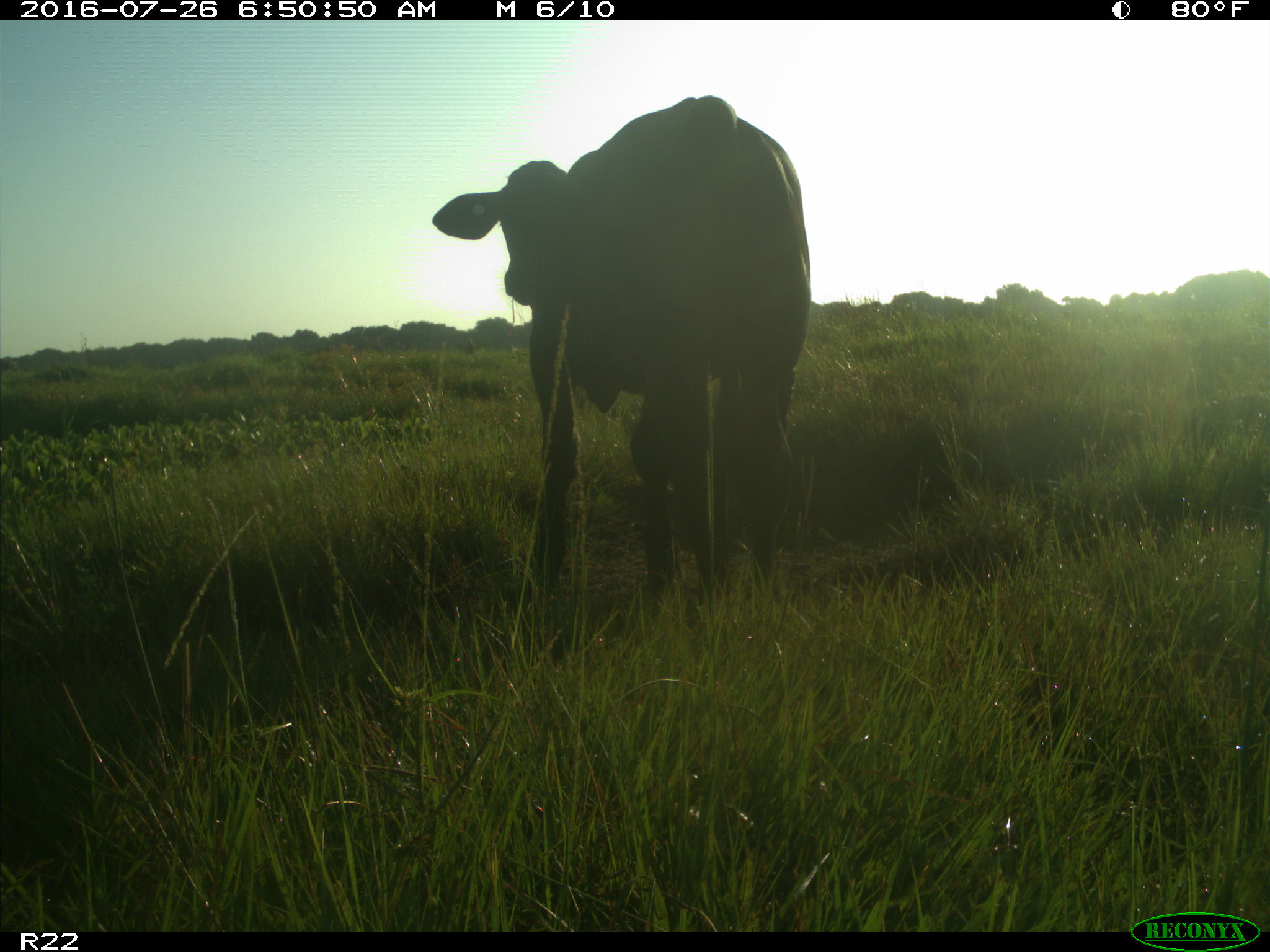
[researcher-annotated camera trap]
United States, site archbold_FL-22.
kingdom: Animalia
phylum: Chordata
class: Mammalia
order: Artiodactyla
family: Bovidae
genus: Bos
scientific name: Bos taurus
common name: domestic cow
Bos taurus (domestic cow).